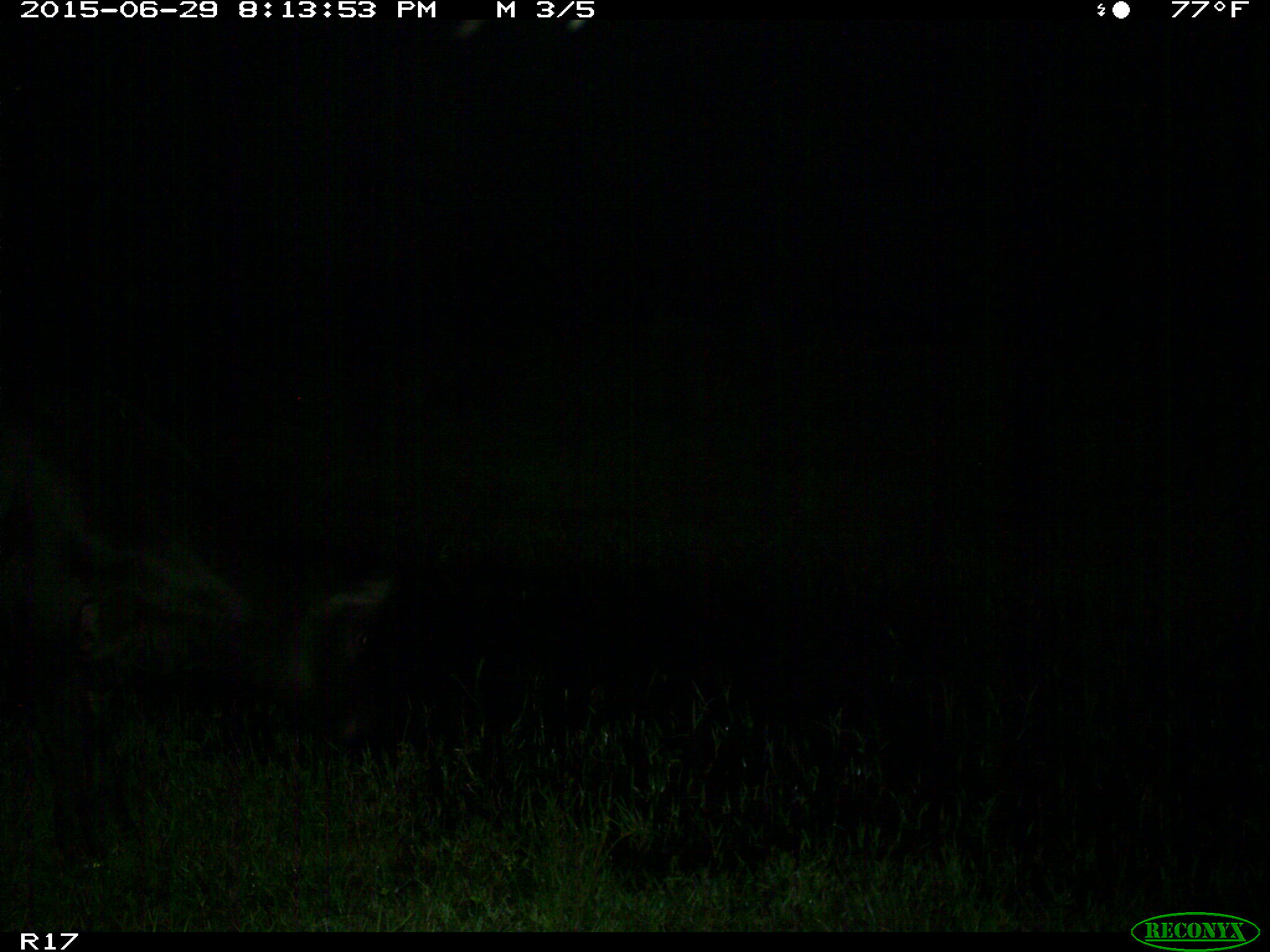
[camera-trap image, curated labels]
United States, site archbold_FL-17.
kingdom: Animalia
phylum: Chordata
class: Mammalia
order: Artiodactyla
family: Bovidae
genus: Bos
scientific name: Bos taurus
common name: domestic cow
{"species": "Bos taurus (domestic cow)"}